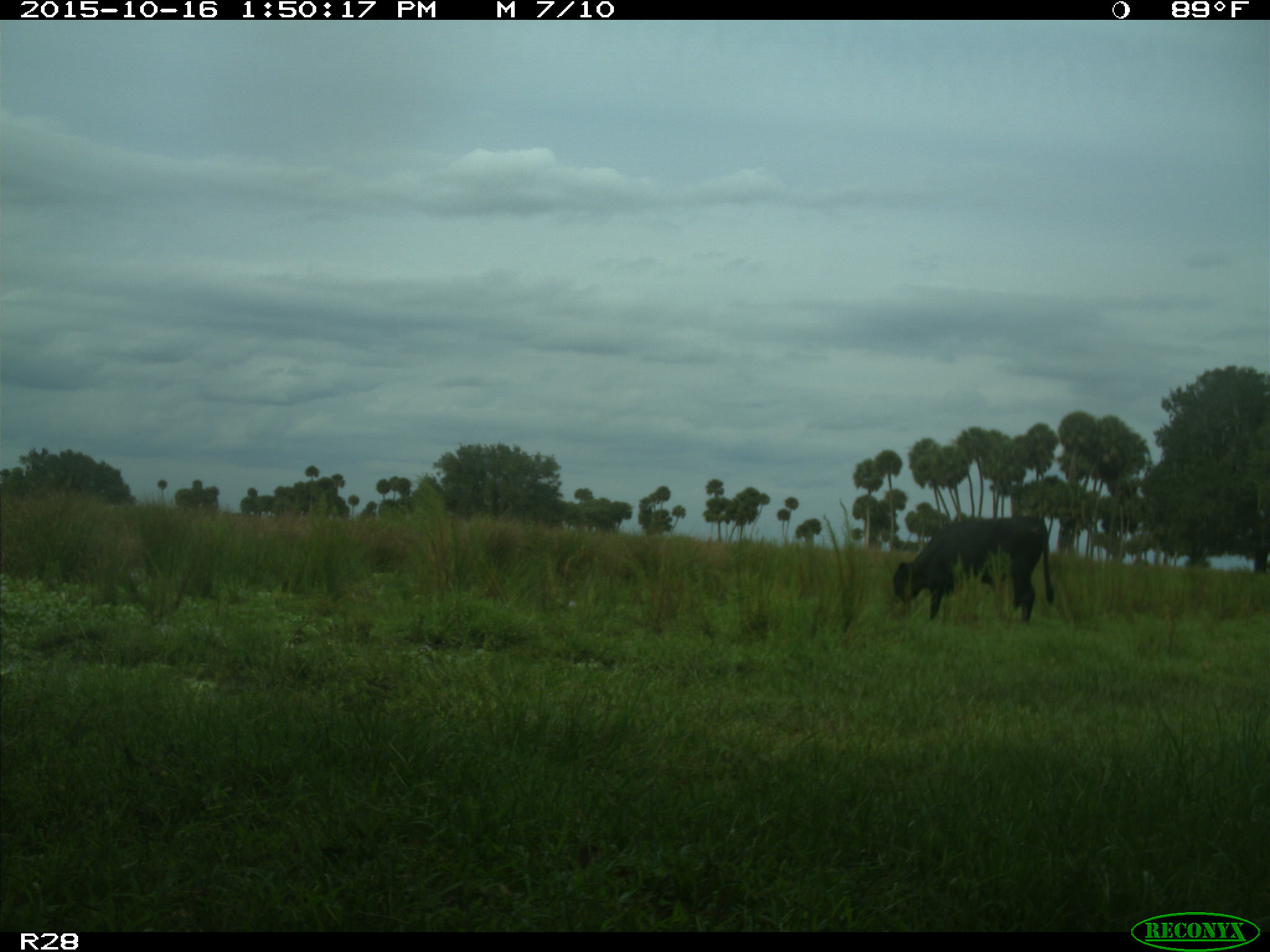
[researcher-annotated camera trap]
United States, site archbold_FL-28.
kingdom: Animalia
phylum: Chordata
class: Mammalia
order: Artiodactyla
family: Bovidae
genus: Bos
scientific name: Bos taurus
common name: domestic cow